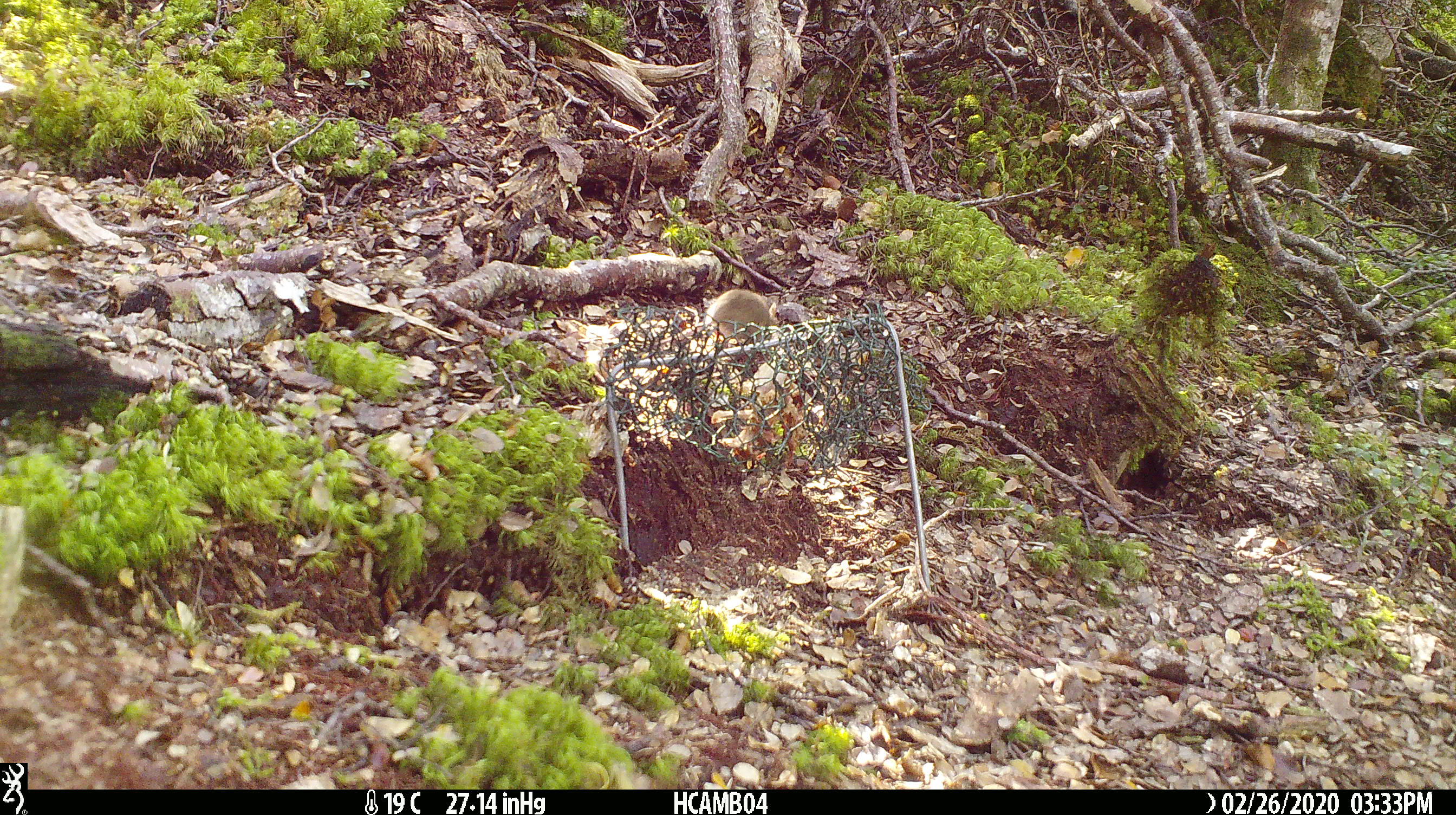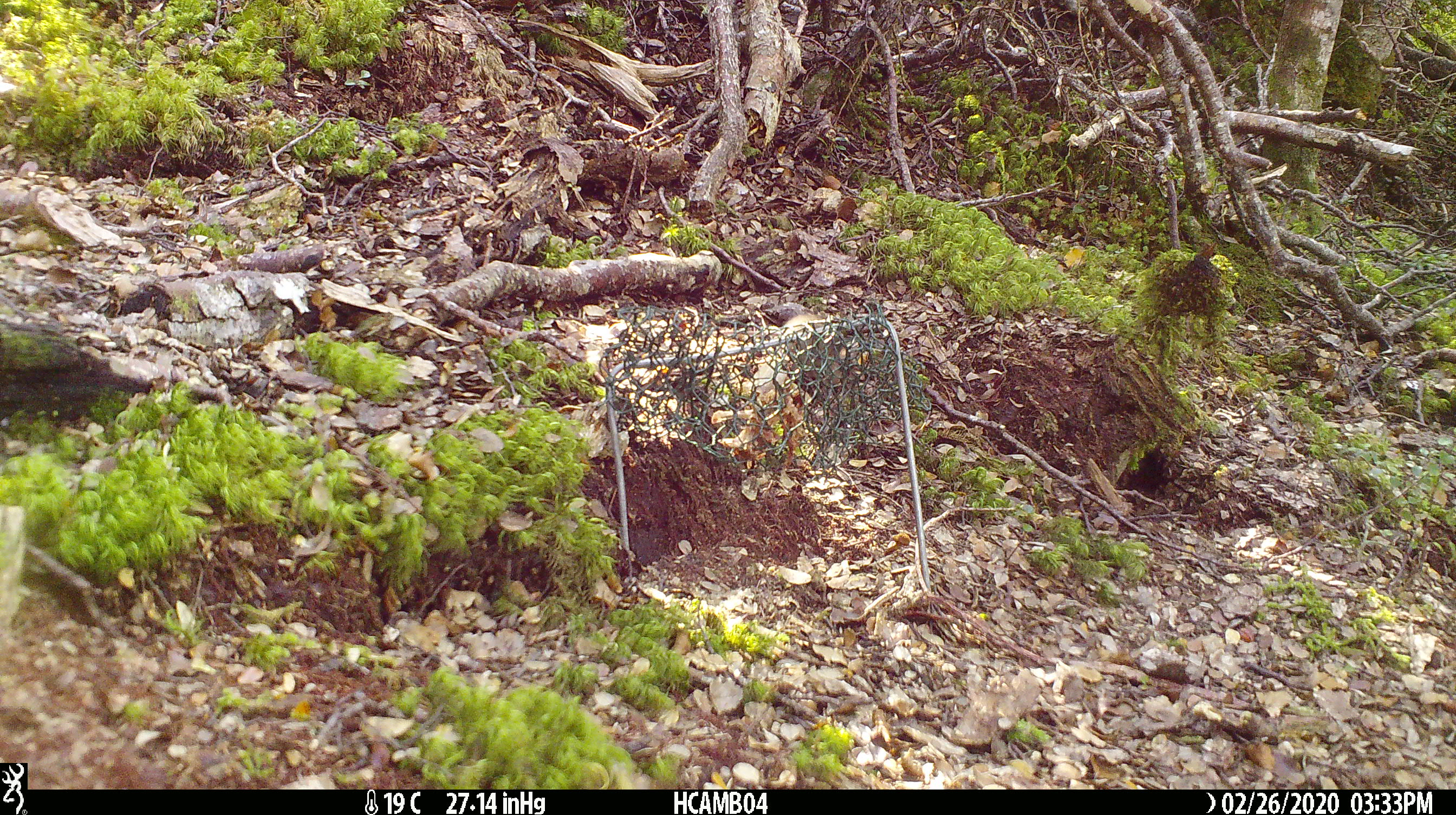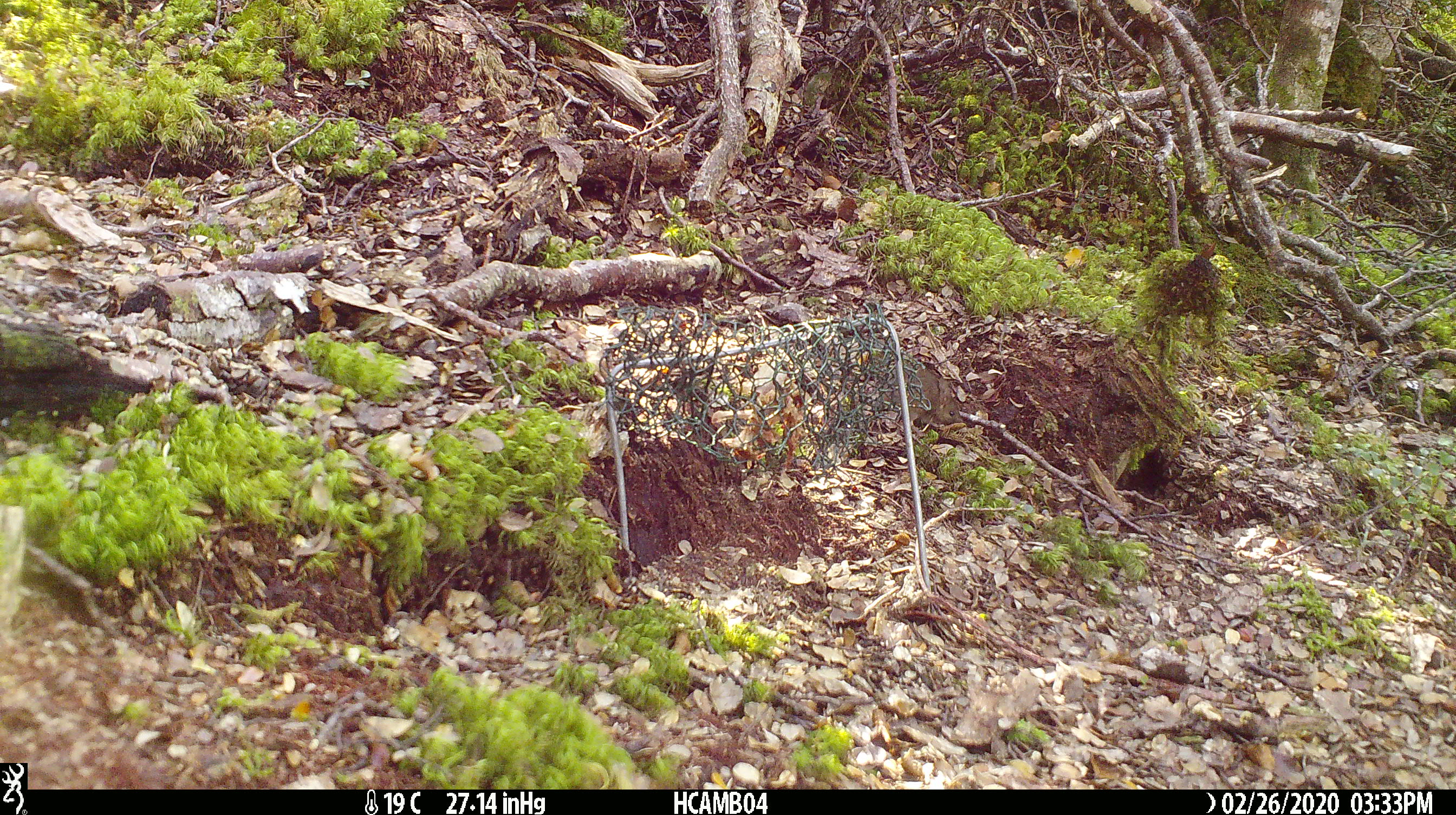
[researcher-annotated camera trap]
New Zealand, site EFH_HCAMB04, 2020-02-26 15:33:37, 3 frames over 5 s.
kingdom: Animalia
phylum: Chordata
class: Mammalia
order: Rodentia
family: Muridae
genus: Mus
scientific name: Mus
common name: mouse